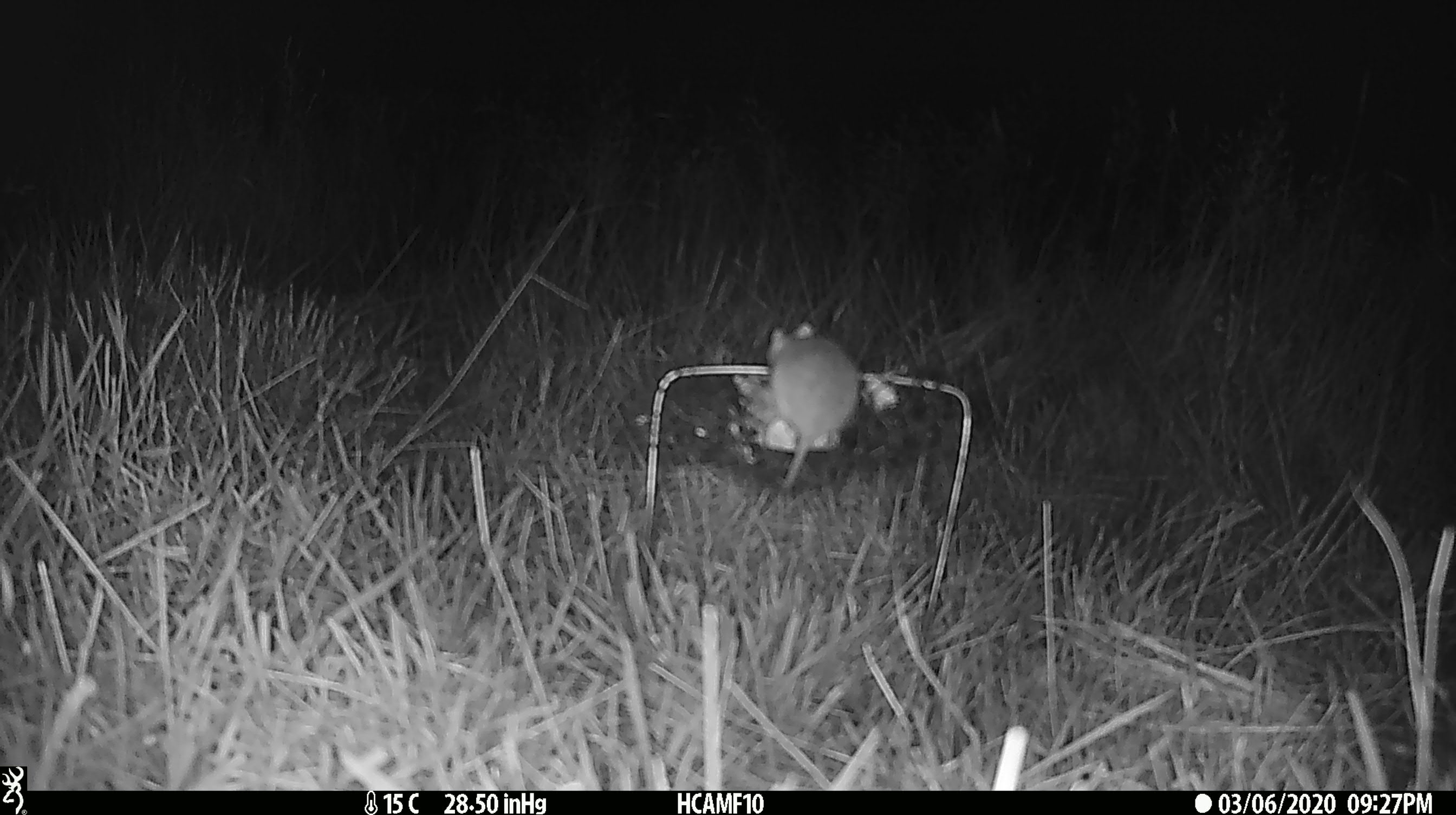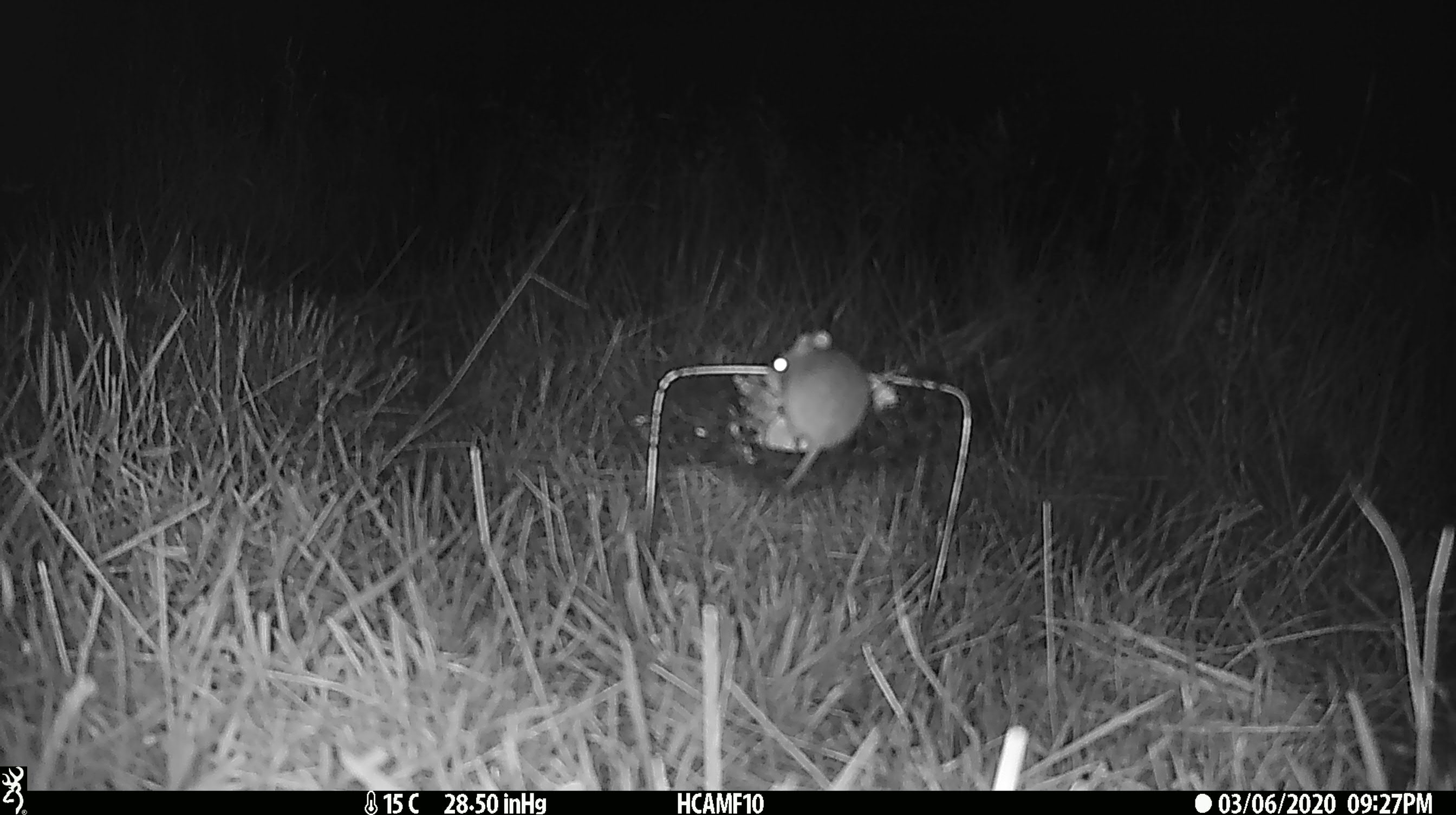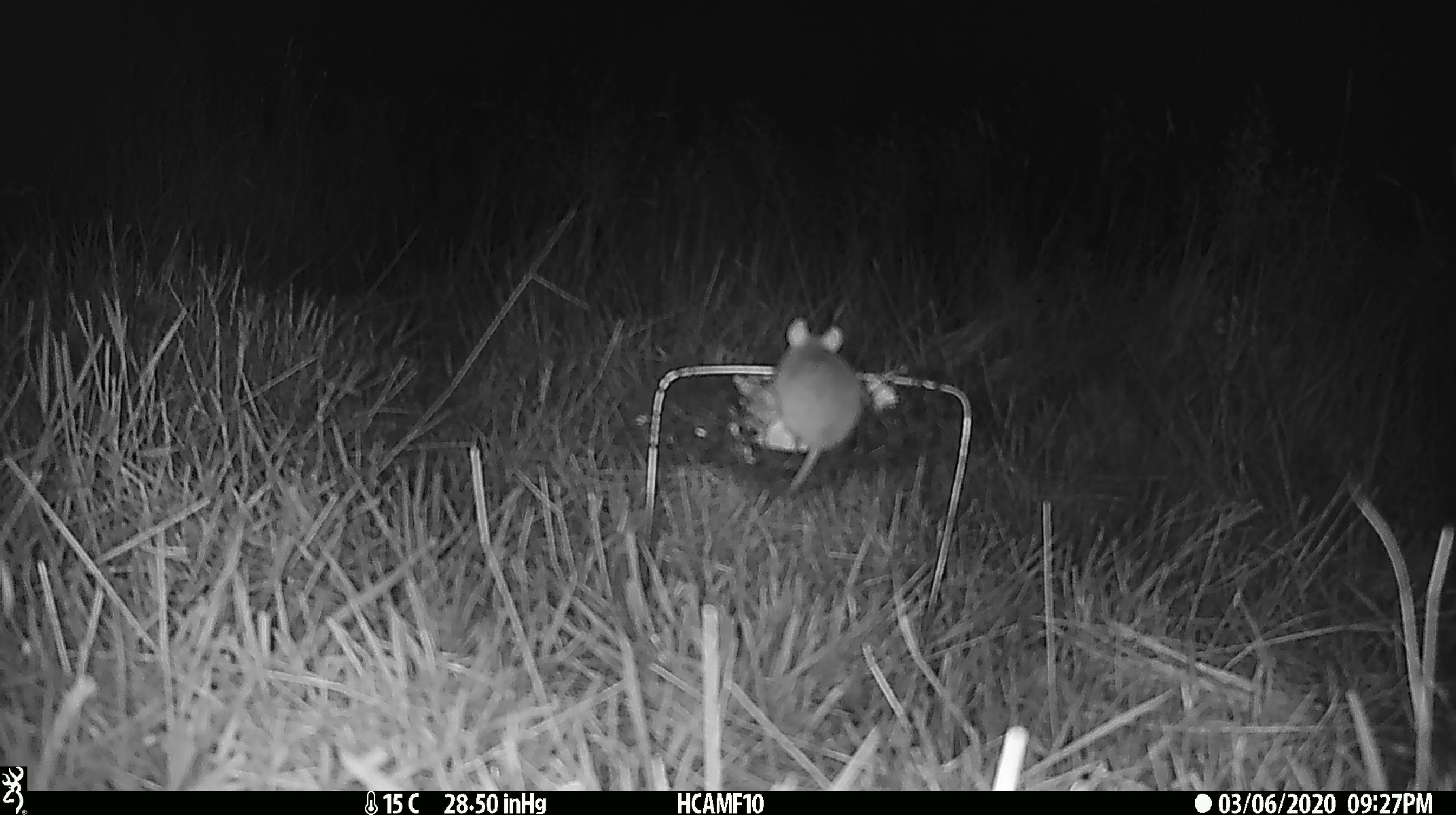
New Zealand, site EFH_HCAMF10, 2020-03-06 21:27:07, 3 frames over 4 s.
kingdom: Animalia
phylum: Chordata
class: Mammalia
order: Rodentia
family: Muridae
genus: Mus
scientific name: Mus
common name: mouse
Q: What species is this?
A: Mouse (Mus).